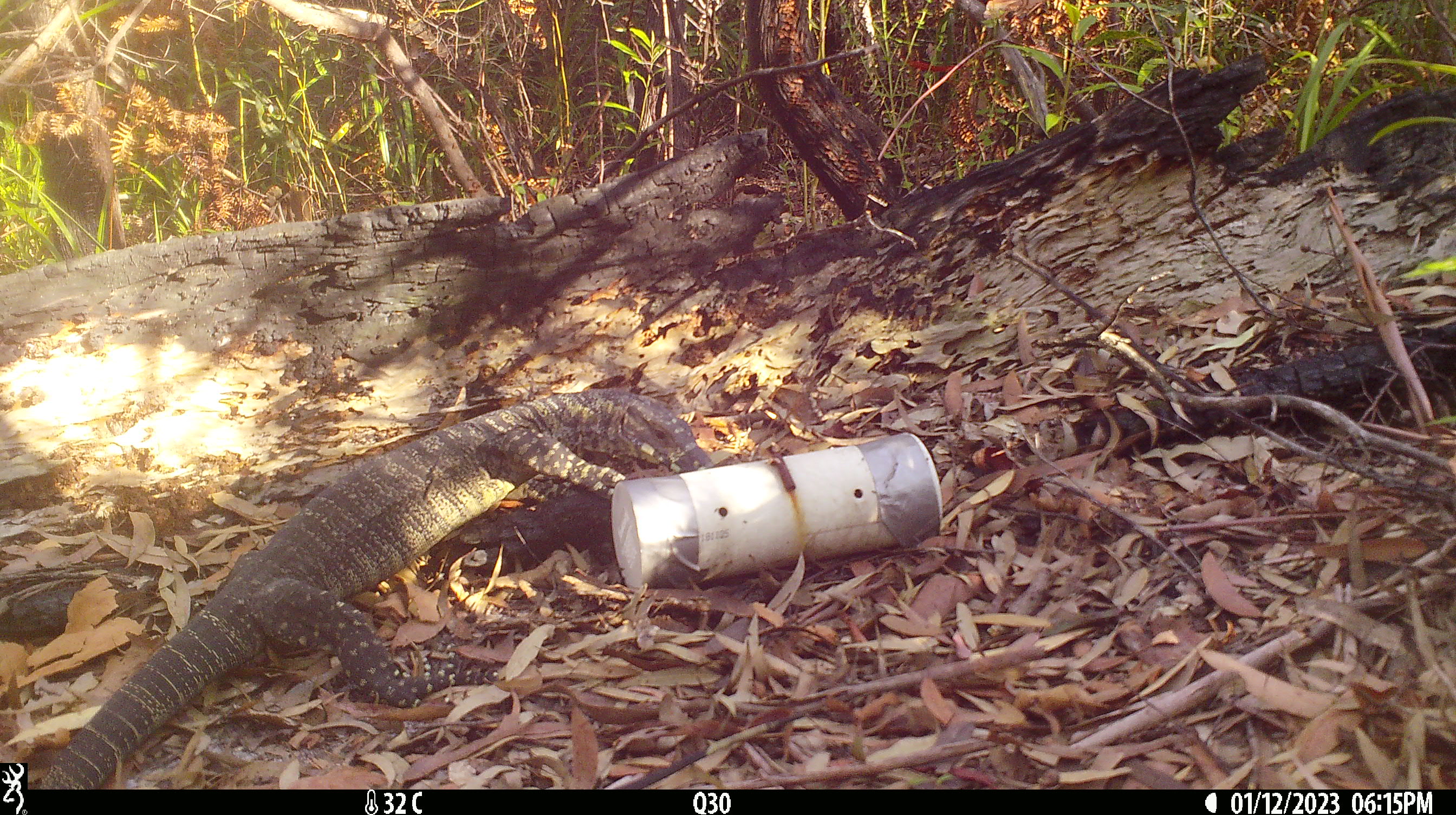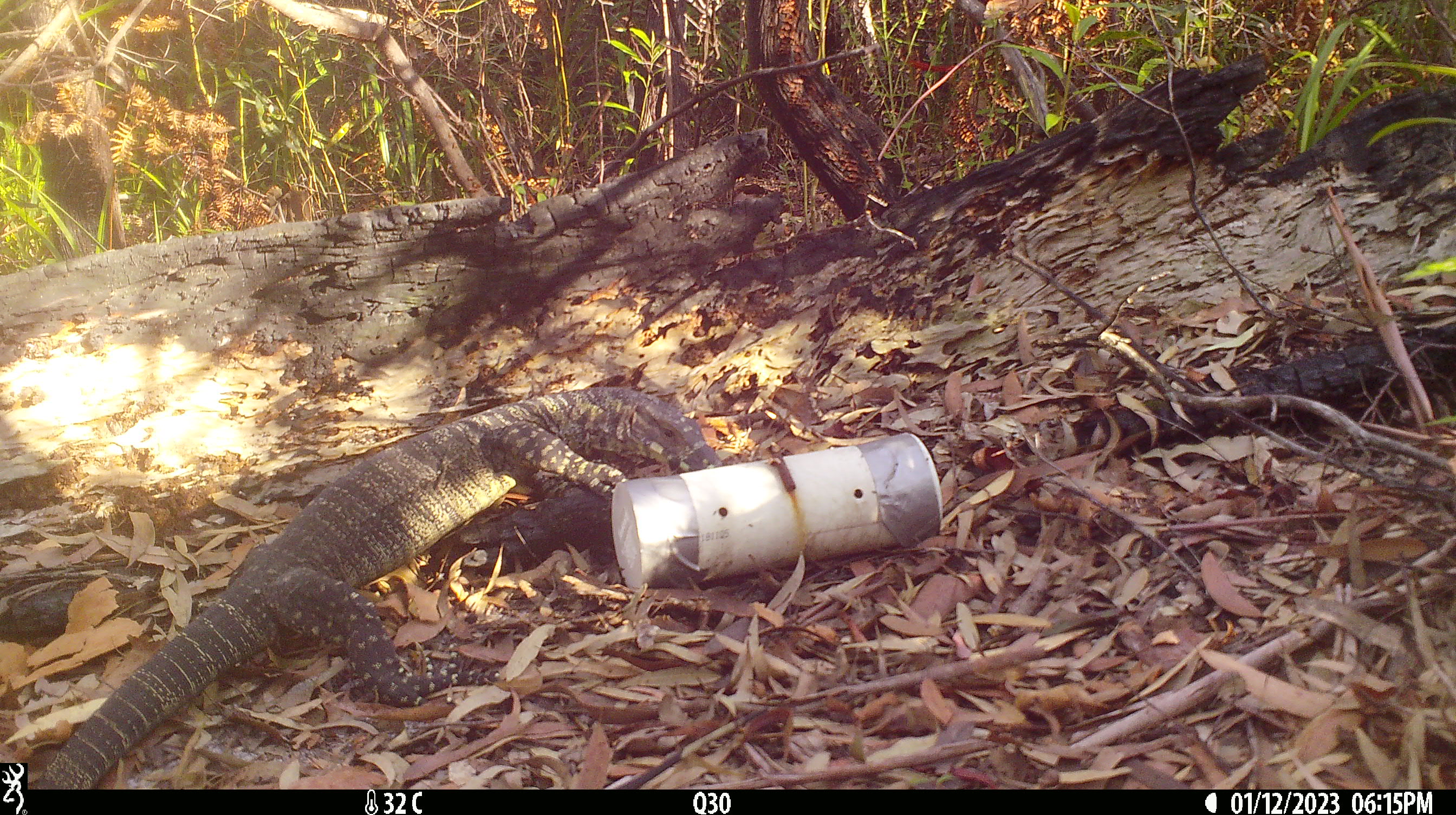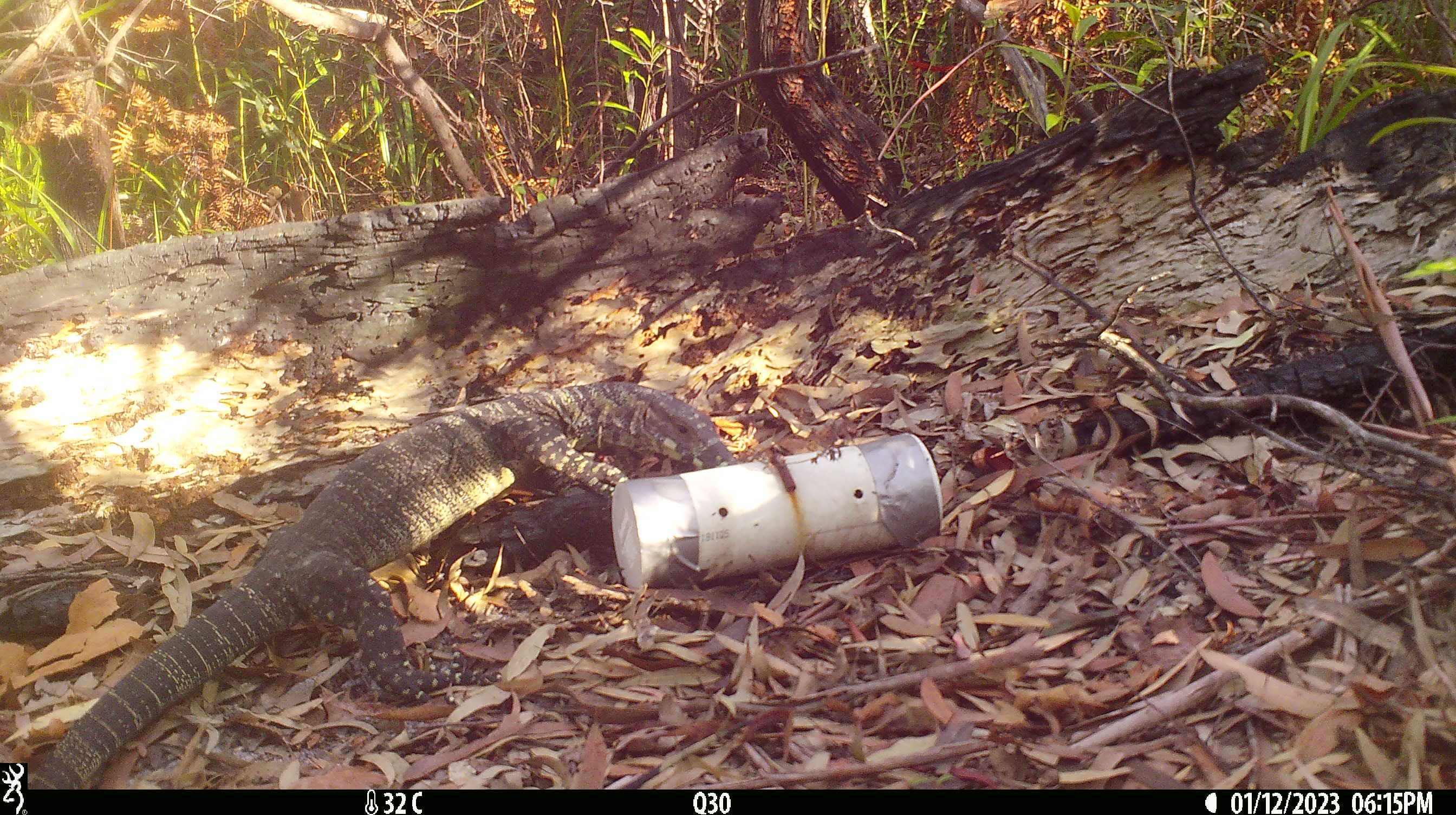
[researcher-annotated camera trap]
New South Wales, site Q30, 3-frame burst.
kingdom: Animalia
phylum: Chordata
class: Reptilia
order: Squamata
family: Varanidae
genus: Varanus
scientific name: Varanus varius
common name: lace monitor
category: goanna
Goanna (lace monitor) (Varanus varius).